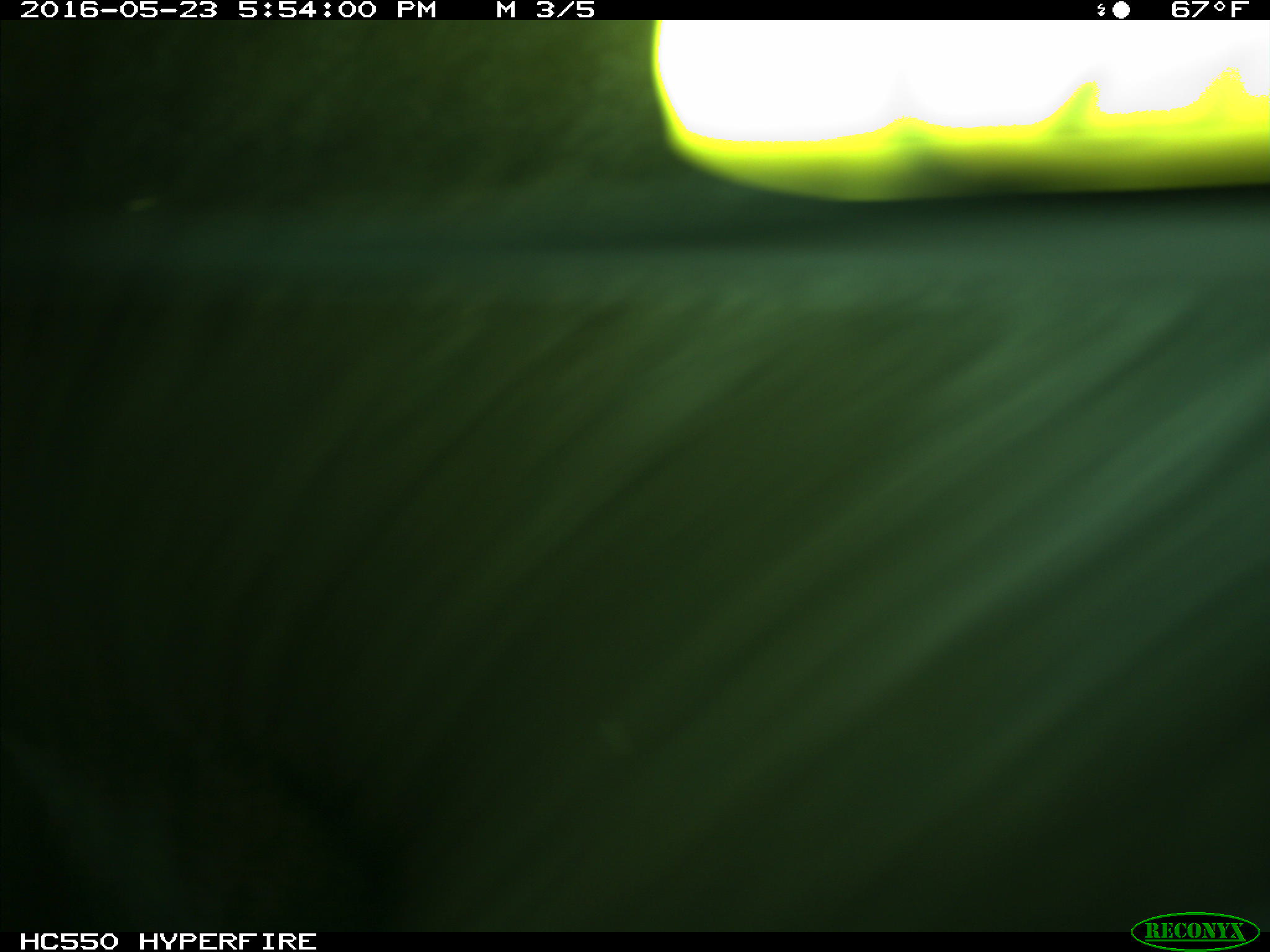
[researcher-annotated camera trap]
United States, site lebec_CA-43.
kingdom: Animalia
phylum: Chordata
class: Mammalia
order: Artiodactyla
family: Bovidae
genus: Bos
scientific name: Bos taurus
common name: domestic cow